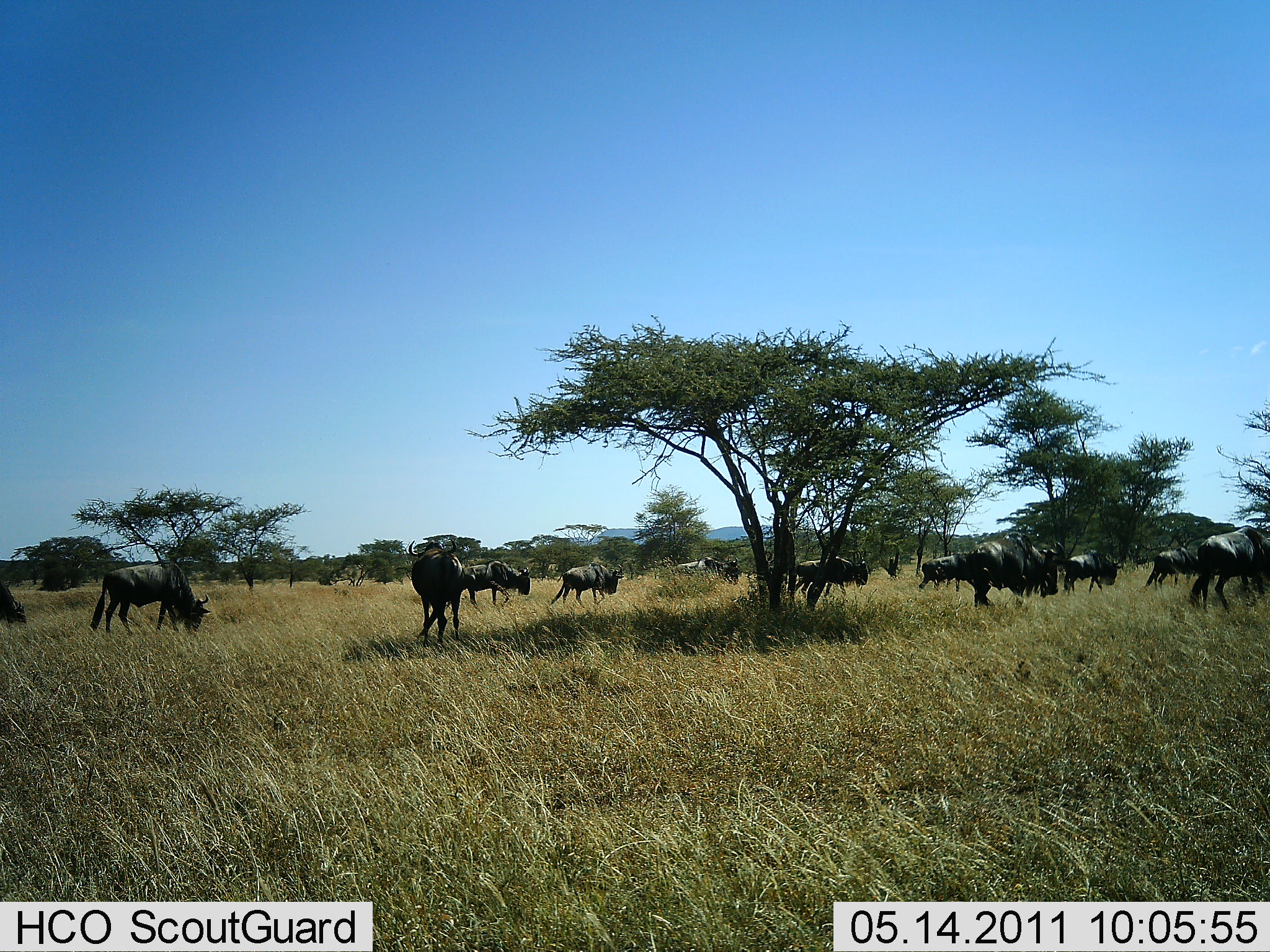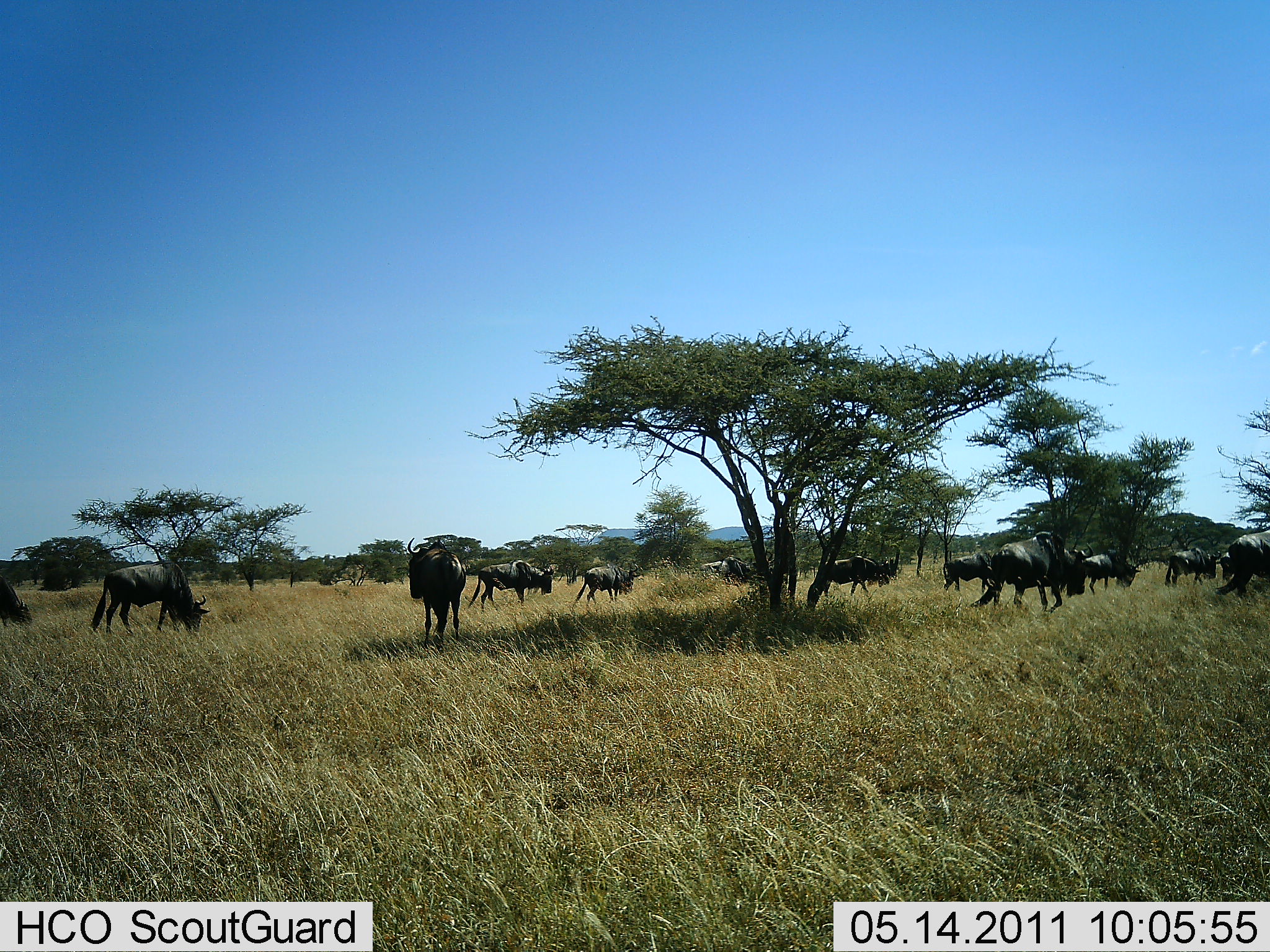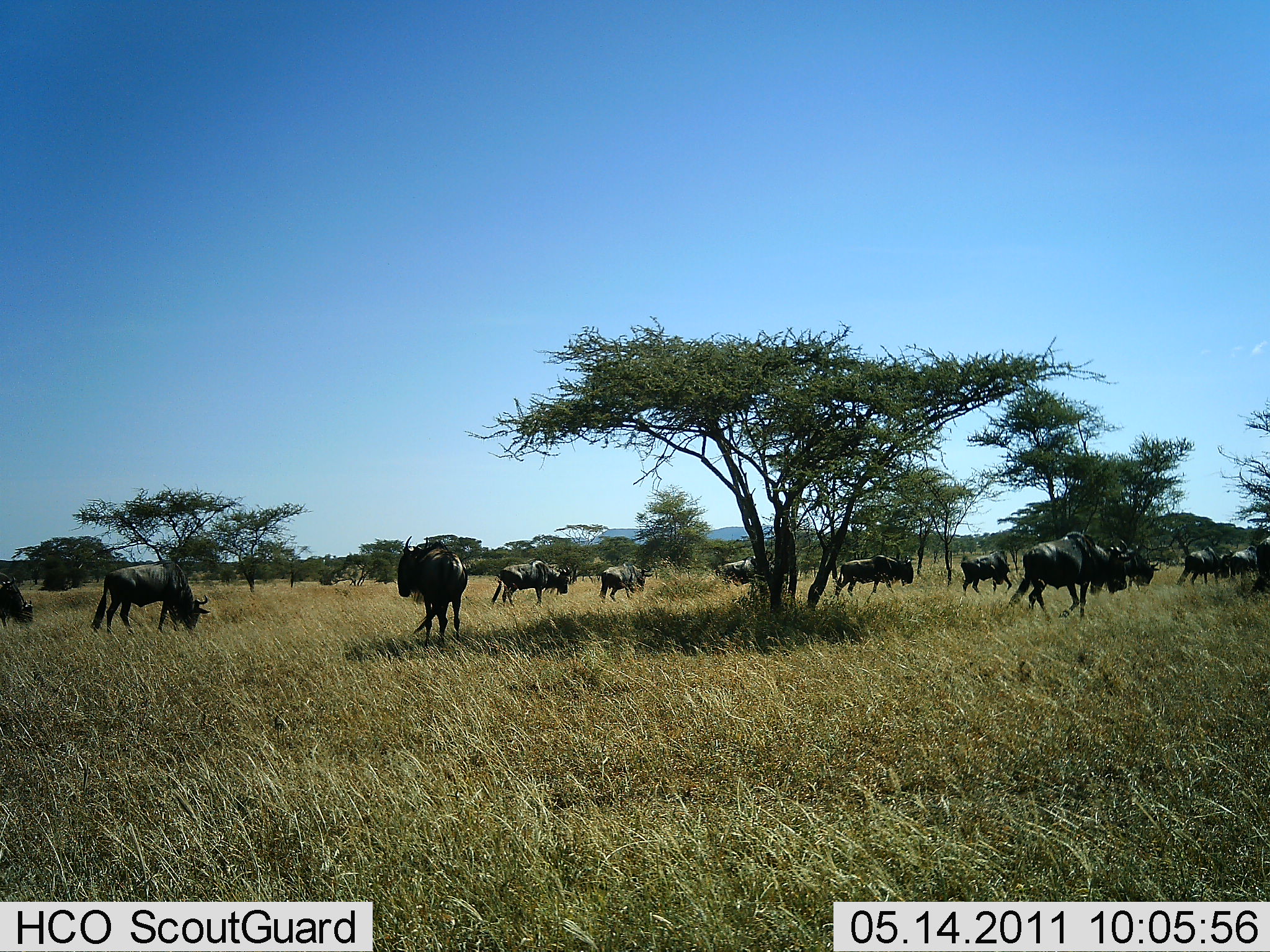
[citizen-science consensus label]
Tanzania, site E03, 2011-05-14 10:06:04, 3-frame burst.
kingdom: Animalia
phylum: Chordata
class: Mammalia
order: Artiodactyla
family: Bovidae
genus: Connochaetes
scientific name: Connochaetes taurinus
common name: blue wildebeest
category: wildebeest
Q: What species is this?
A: Wildebeest (blue wildebeest) (Connochaetes taurinus).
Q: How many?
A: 11-50.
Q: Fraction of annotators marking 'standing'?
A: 58%.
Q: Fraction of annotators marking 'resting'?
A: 0%.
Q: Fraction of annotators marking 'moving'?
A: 83%.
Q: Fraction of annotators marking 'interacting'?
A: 0%.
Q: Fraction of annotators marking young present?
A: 0%.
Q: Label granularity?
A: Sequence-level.